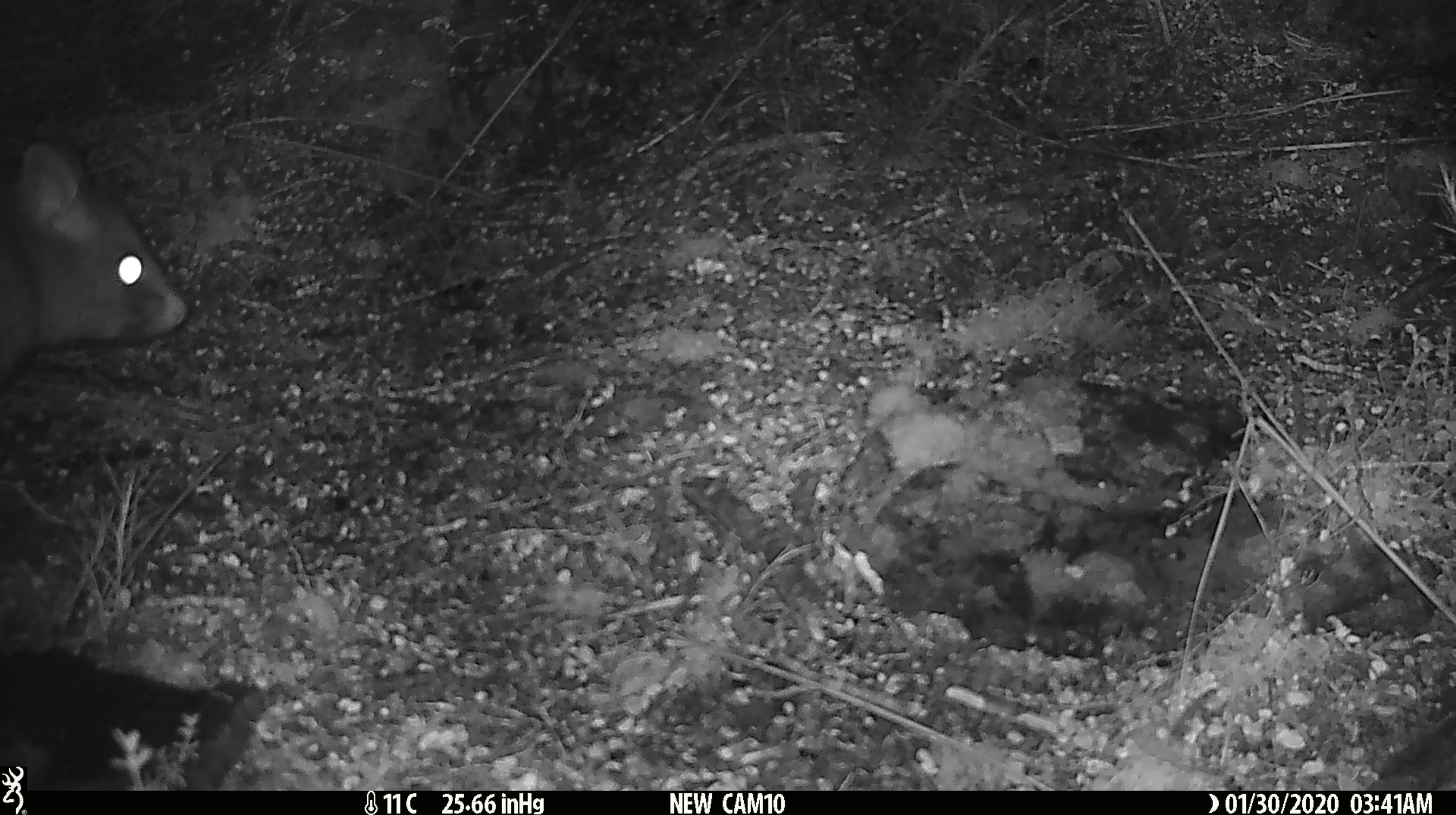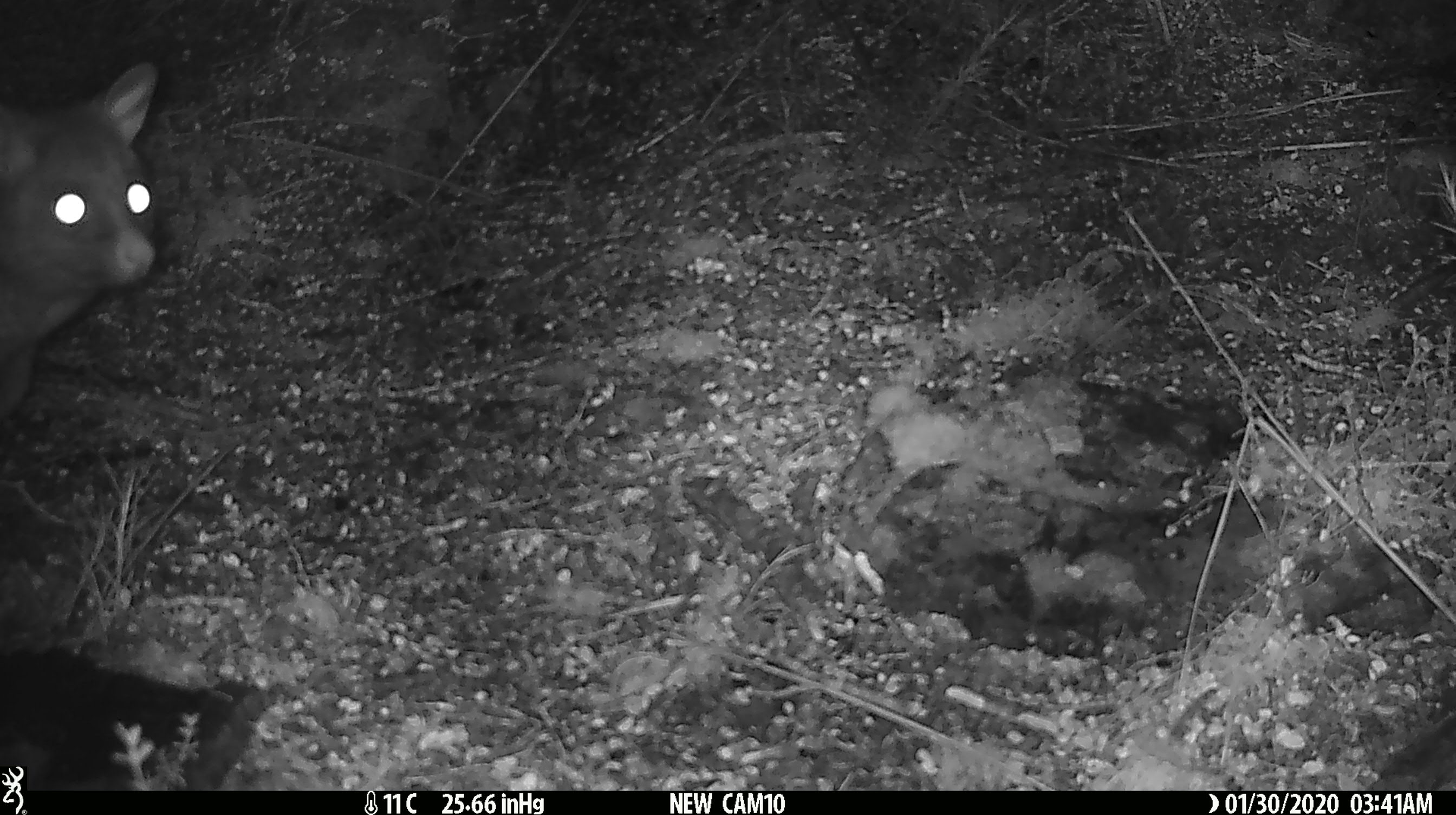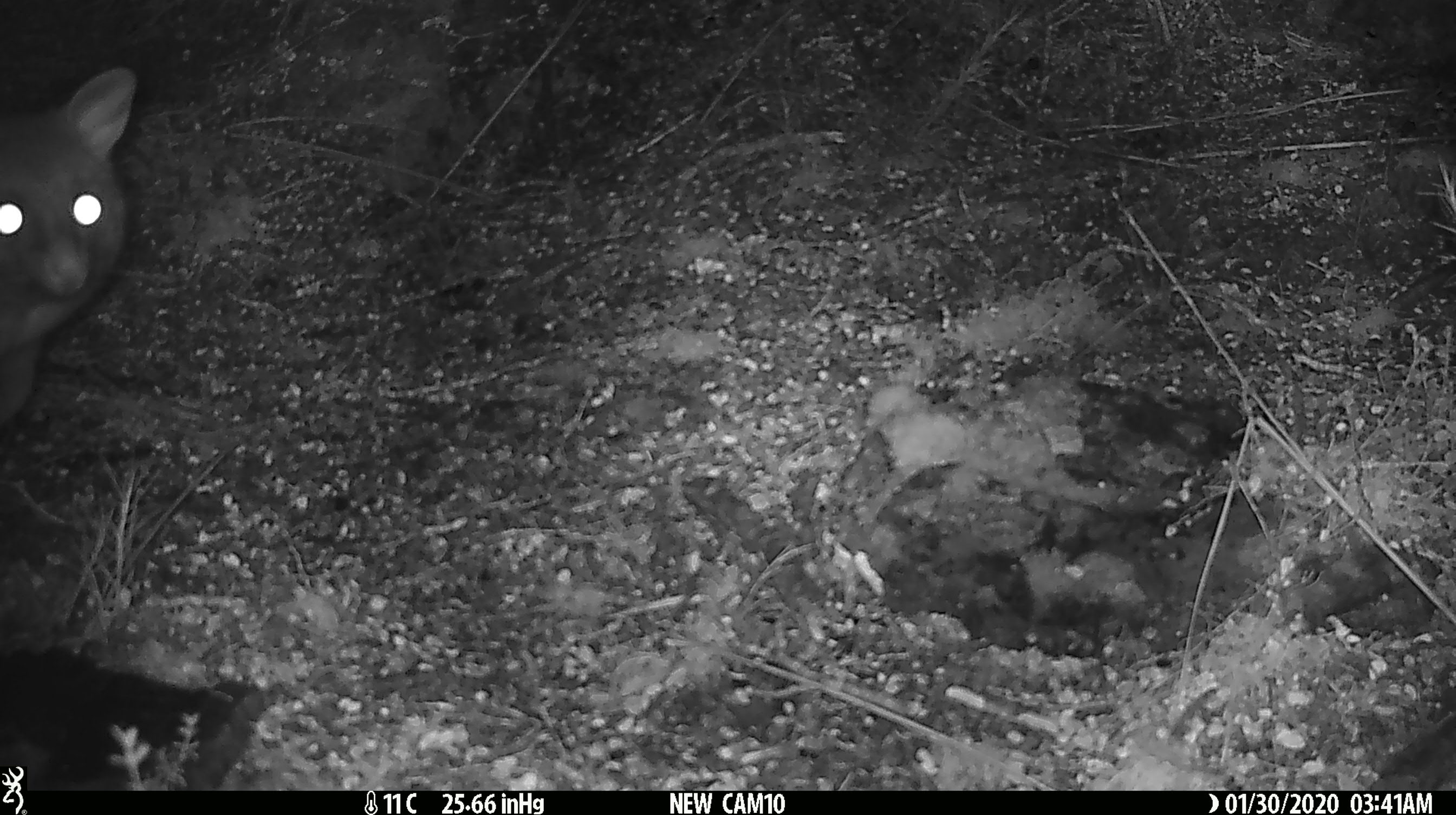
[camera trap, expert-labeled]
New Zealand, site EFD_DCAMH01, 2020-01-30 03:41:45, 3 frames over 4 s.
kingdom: Animalia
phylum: Chordata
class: Mammalia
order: Diprotodontia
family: Phalangeridae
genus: Trichosurus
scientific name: Trichosurus vulpecula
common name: common brushtail possum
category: possum